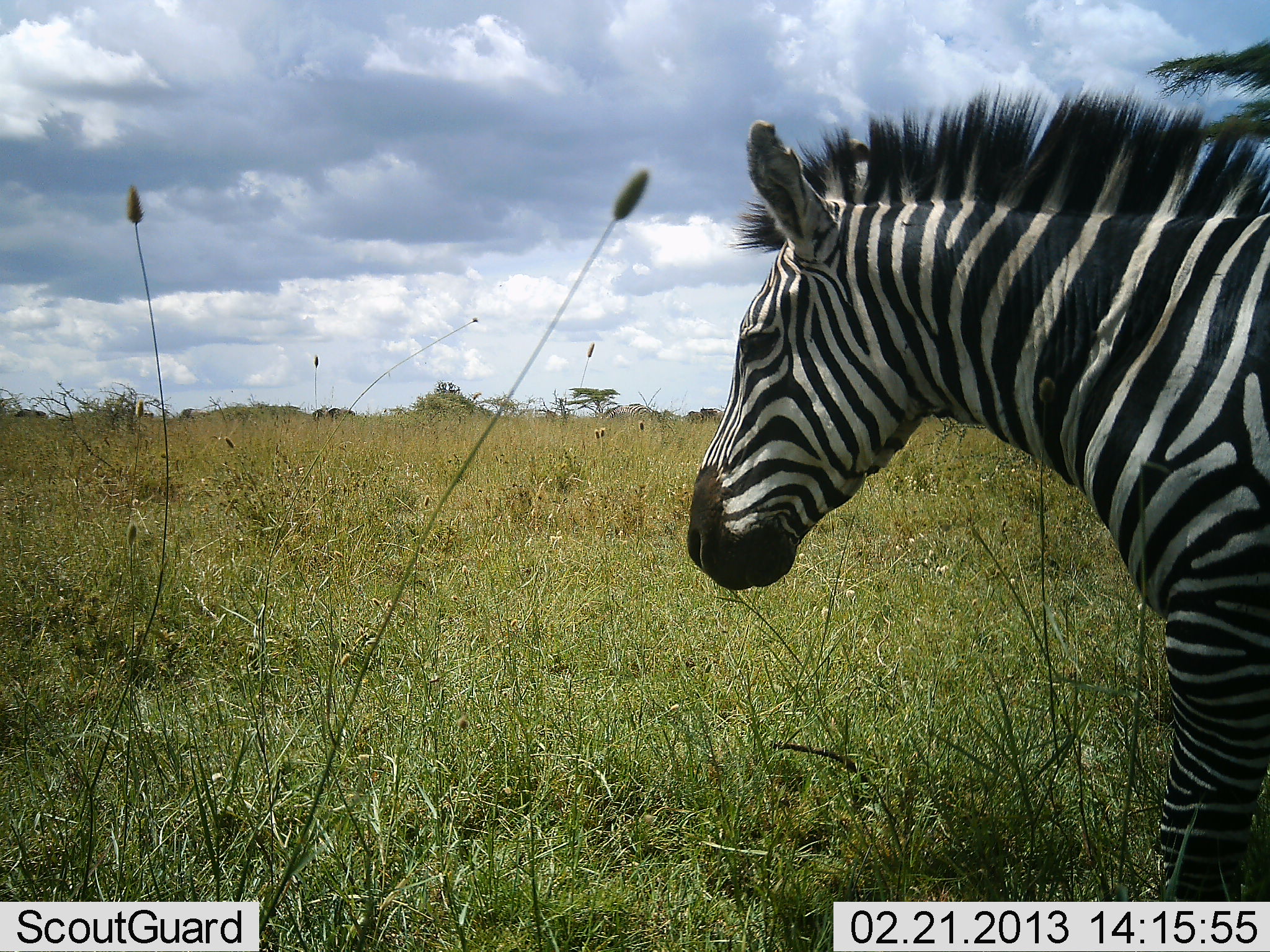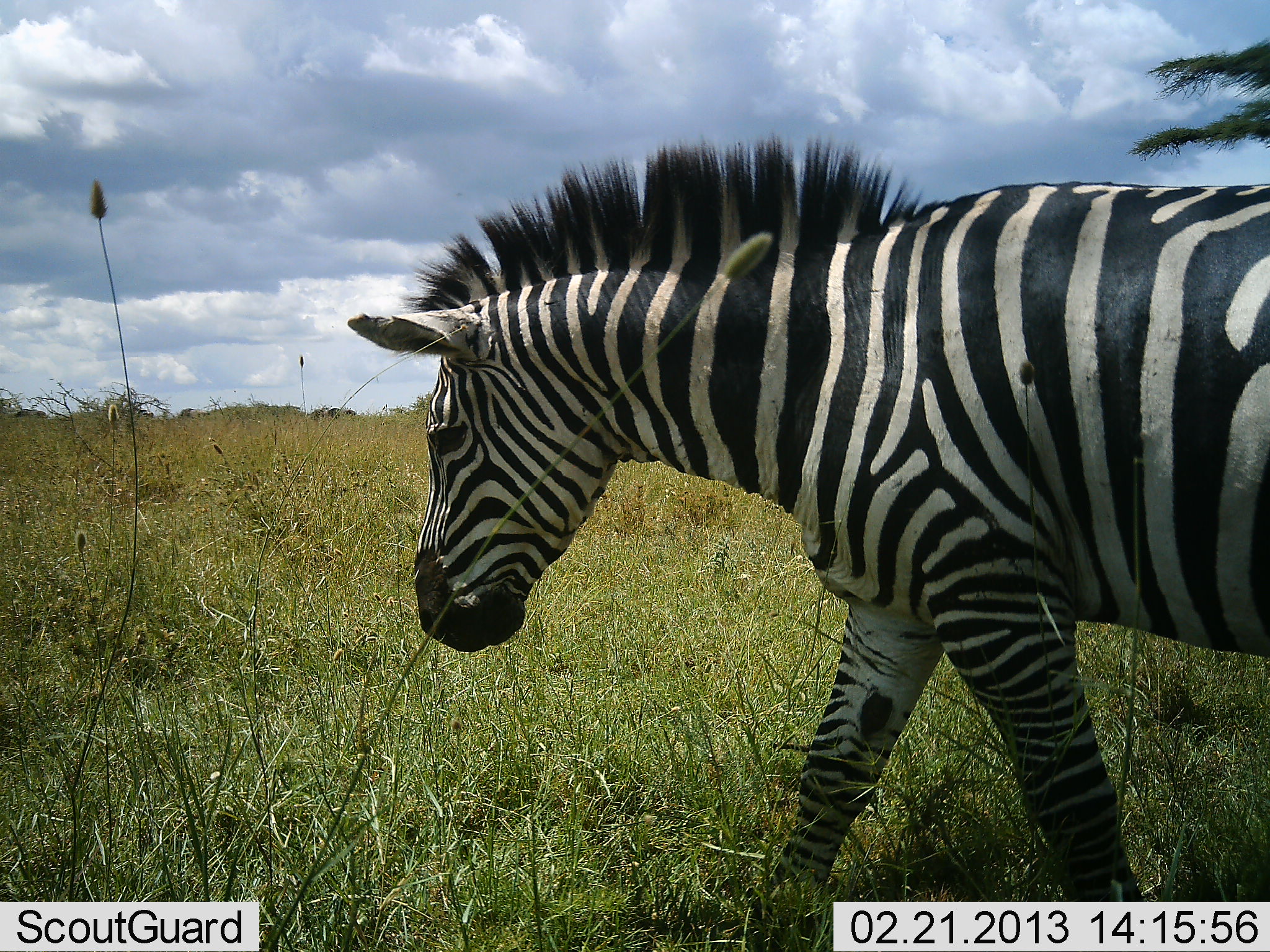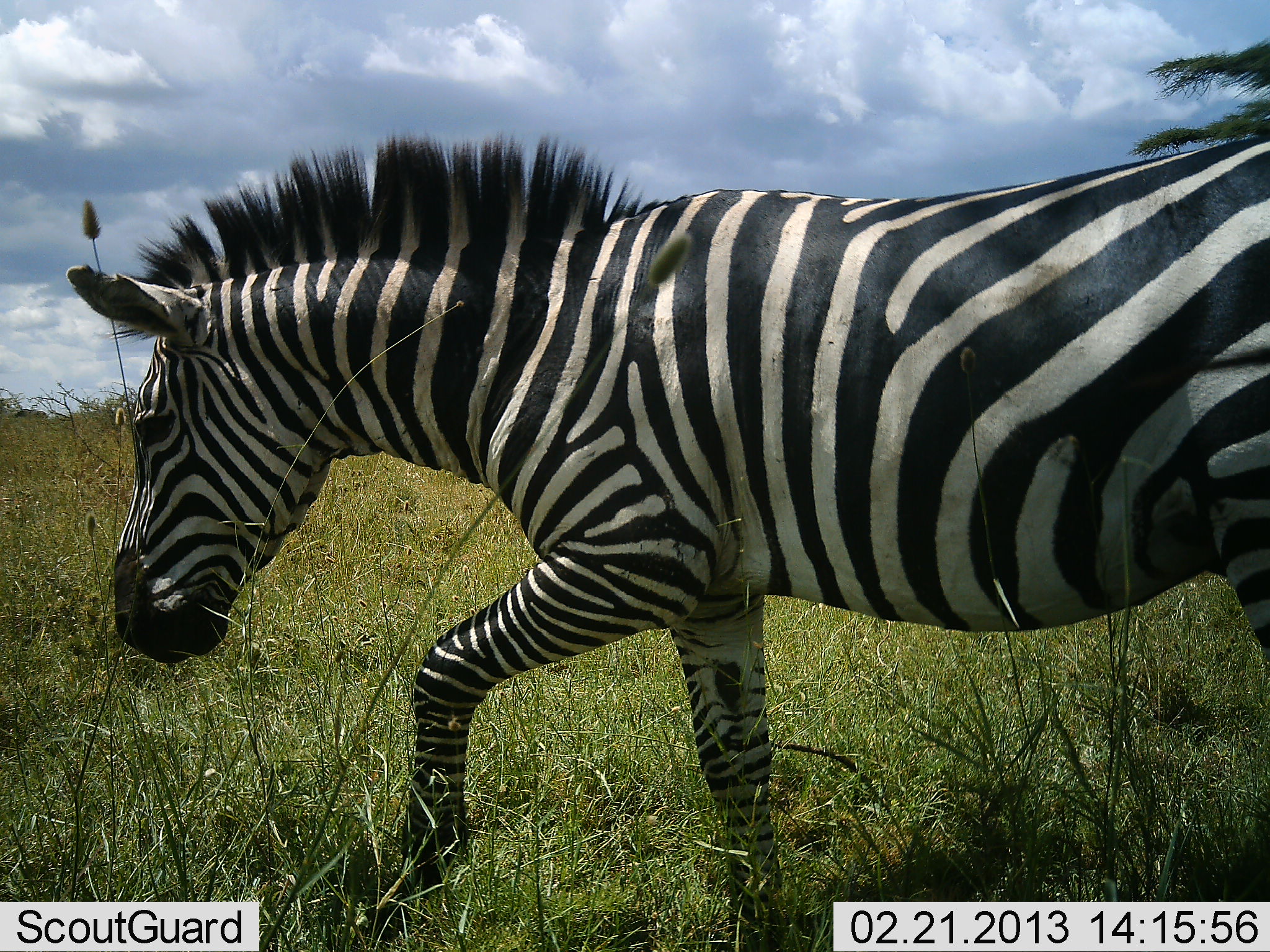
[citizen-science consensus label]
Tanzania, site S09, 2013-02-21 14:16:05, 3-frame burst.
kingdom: Animalia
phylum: Chordata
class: Mammalia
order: Perissodactyla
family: Equidae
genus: Equus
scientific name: Equus quagga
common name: plains zebra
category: zebra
Zebra (plains zebra) (Equus quagga), count 1. Behavior (volunteer vote fractions): standing 0%, resting 0%, moving 100%, interacting 0%. Young present (vote fraction): 0%. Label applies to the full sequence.